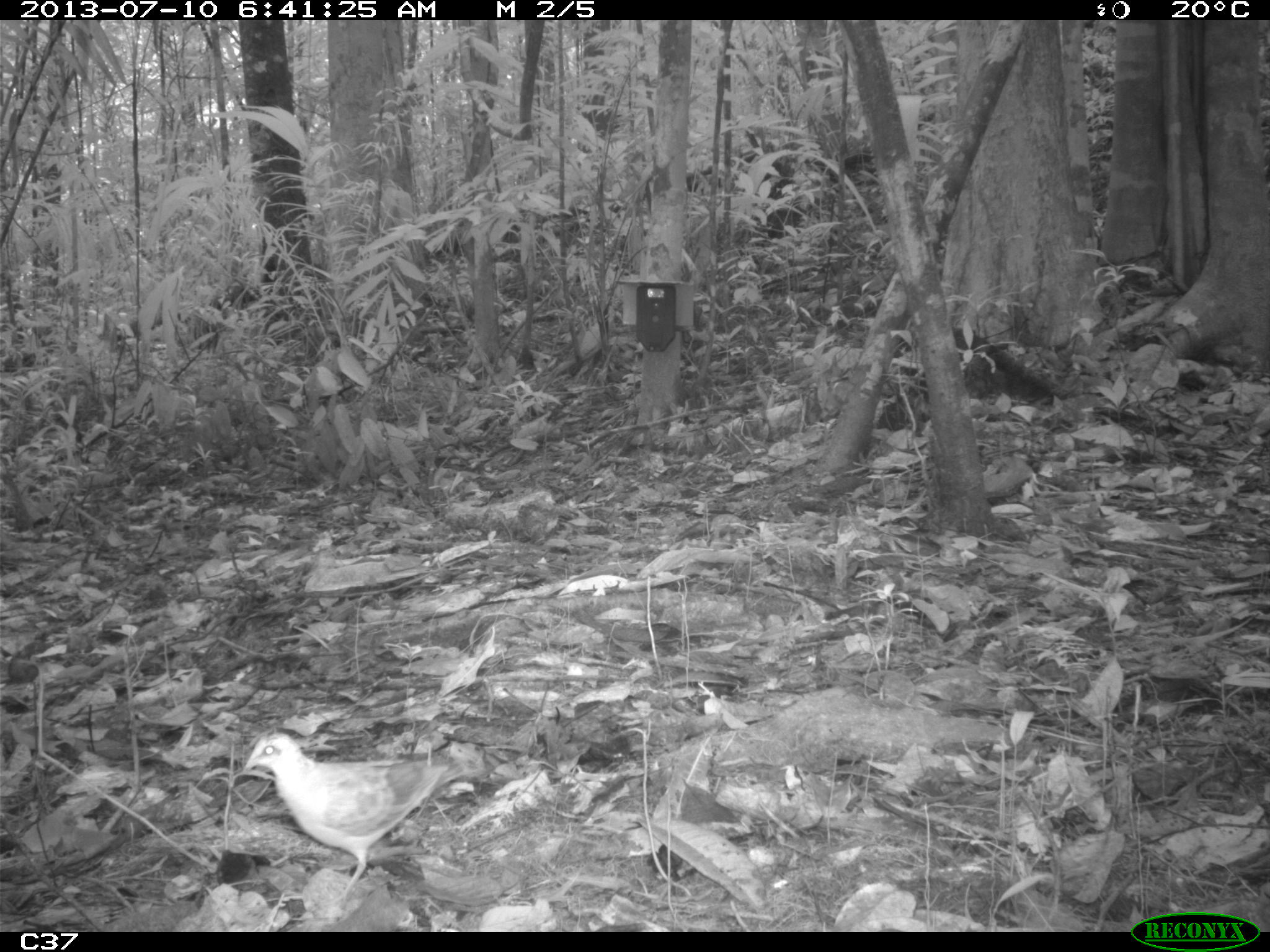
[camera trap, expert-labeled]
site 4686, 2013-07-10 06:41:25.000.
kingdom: Animalia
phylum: Chordata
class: Aves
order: Columbiformes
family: Columbidae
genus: Leptotila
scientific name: Leptotila rufaxilla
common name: gray-fronted dove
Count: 1.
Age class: adult.